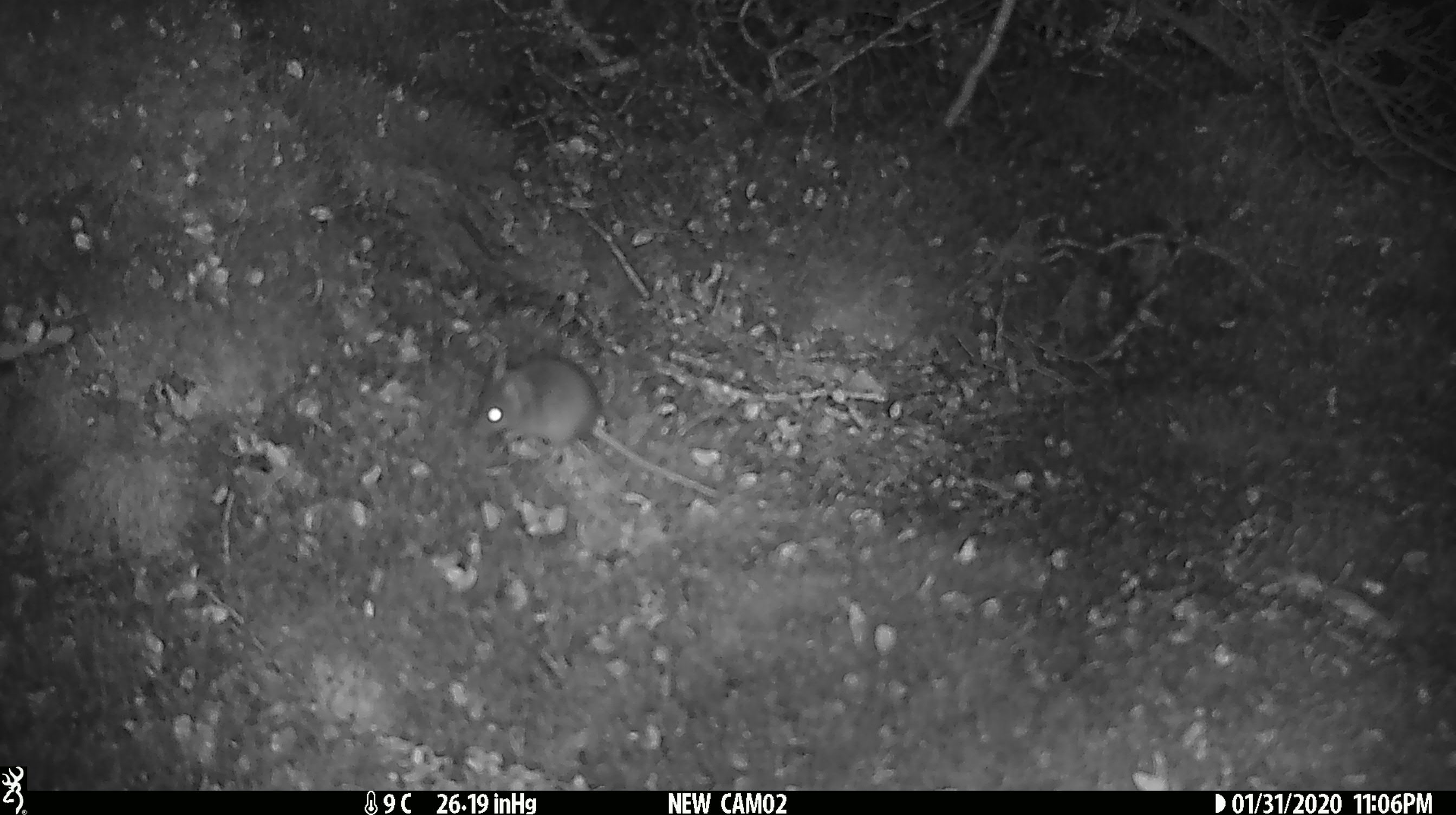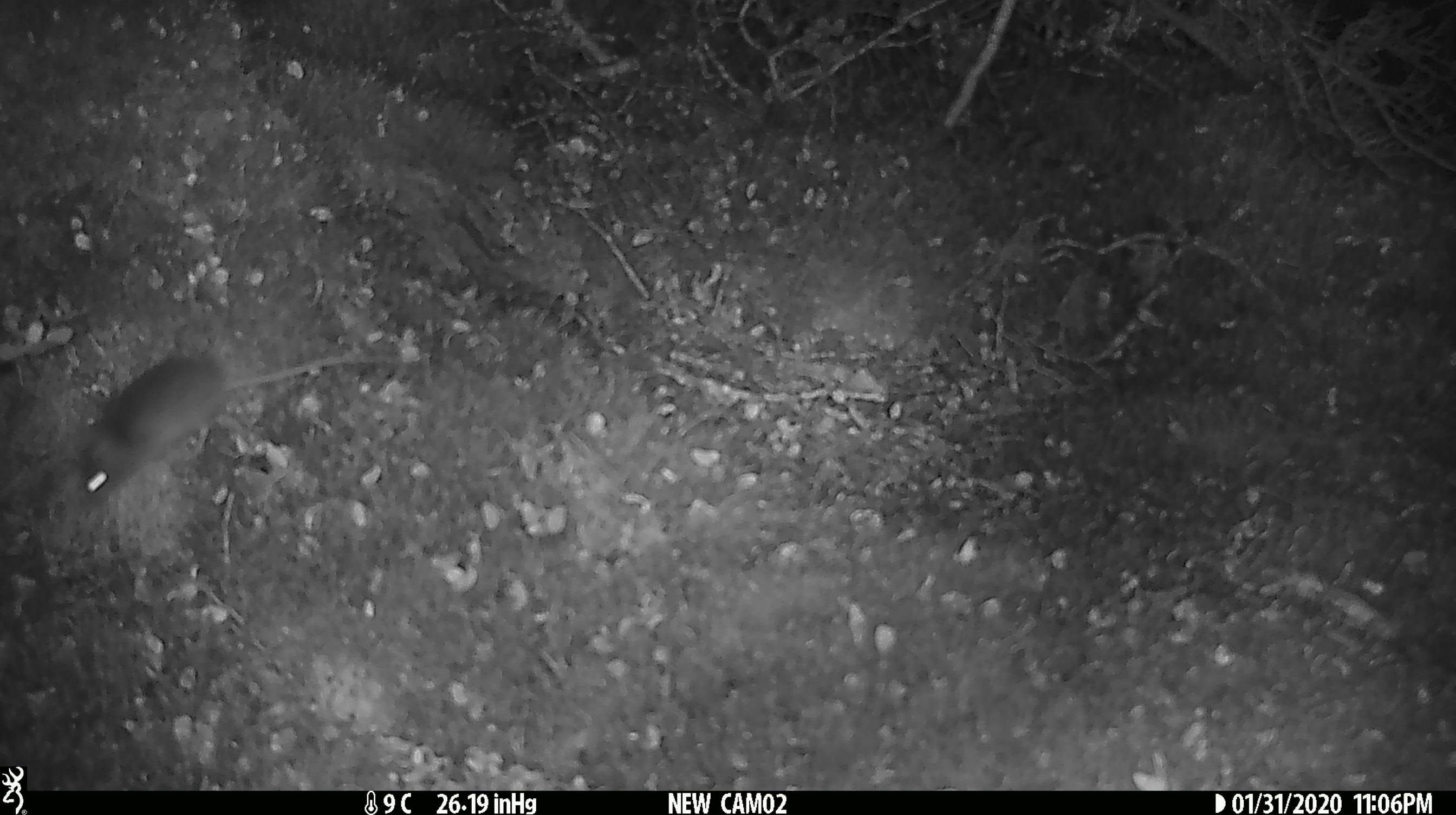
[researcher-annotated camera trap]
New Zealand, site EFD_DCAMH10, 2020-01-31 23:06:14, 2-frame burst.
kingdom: Animalia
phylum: Chordata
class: Mammalia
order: Rodentia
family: Muridae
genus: Mus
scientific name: Mus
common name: mouse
Mouse (Mus).